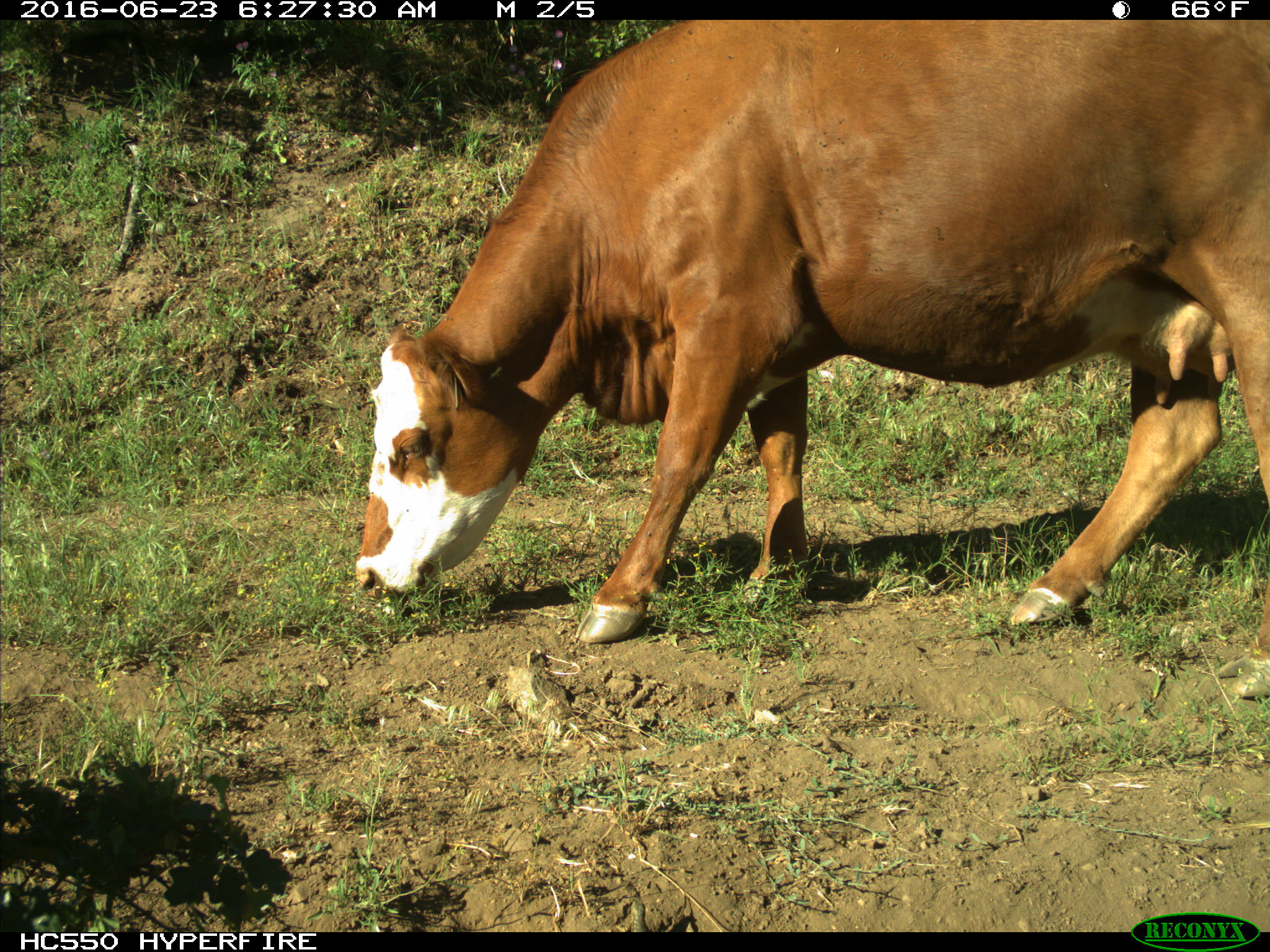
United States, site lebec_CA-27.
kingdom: Animalia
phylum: Chordata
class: Mammalia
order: Artiodactyla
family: Bovidae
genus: Bos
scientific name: Bos taurus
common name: domestic cow